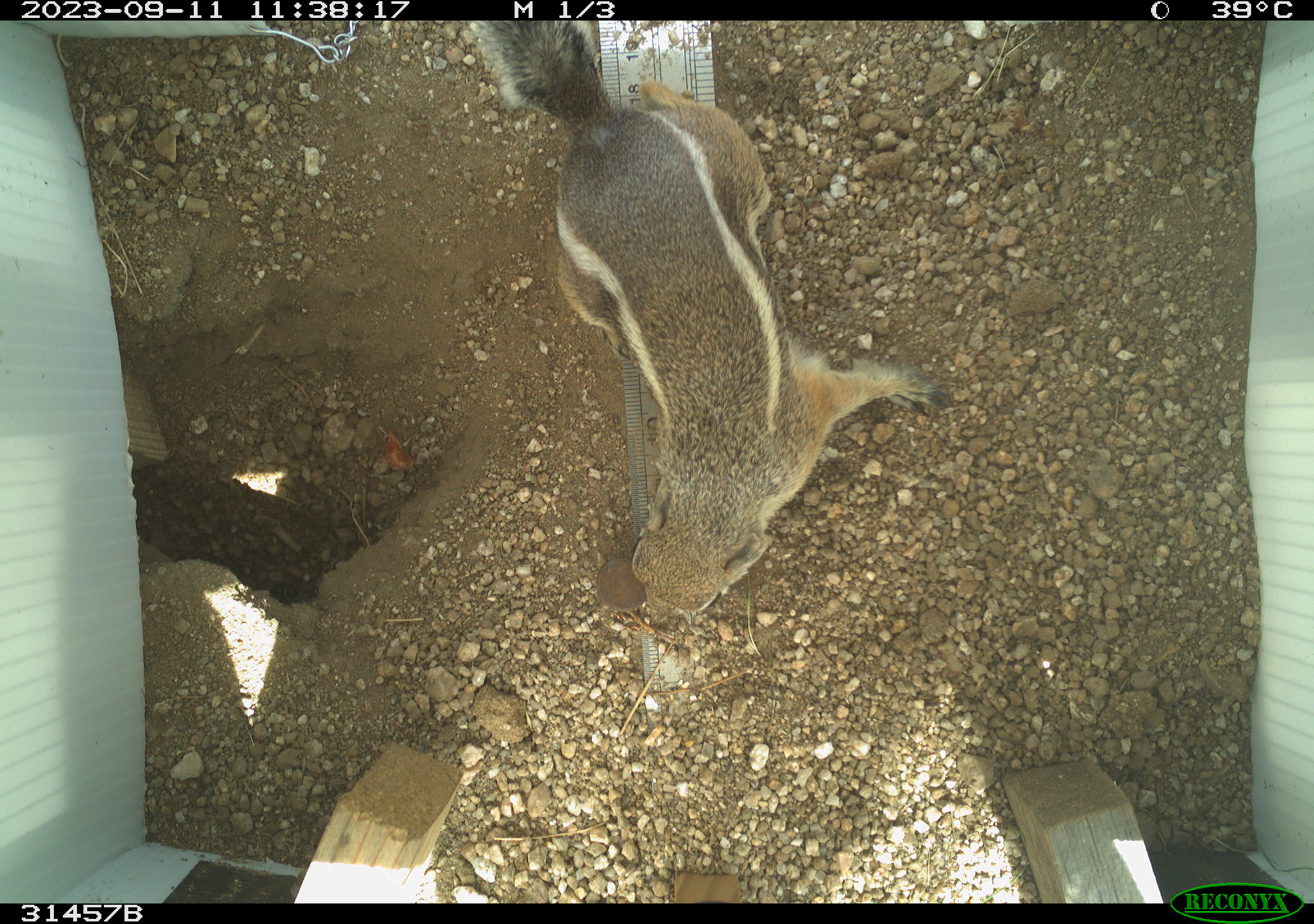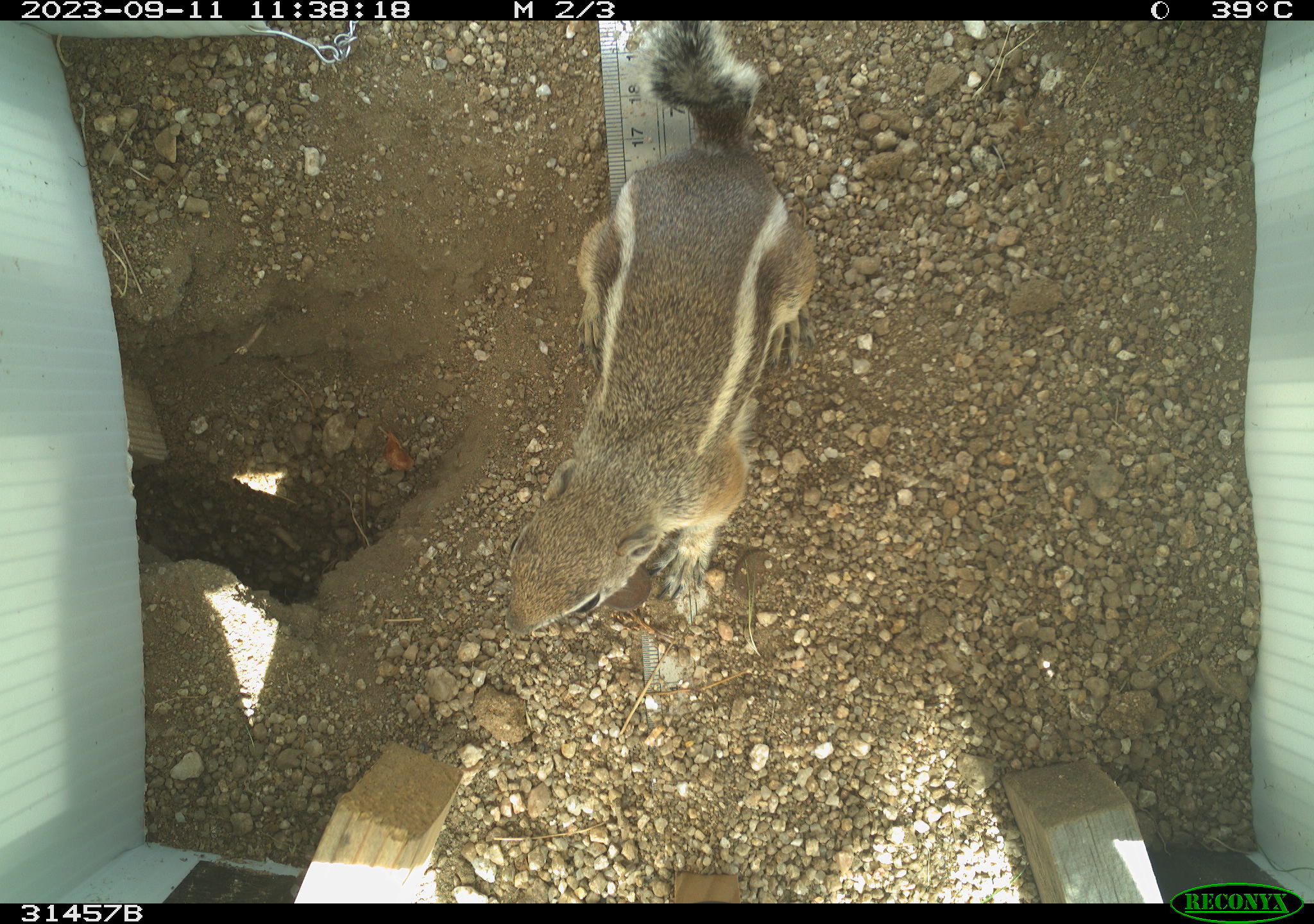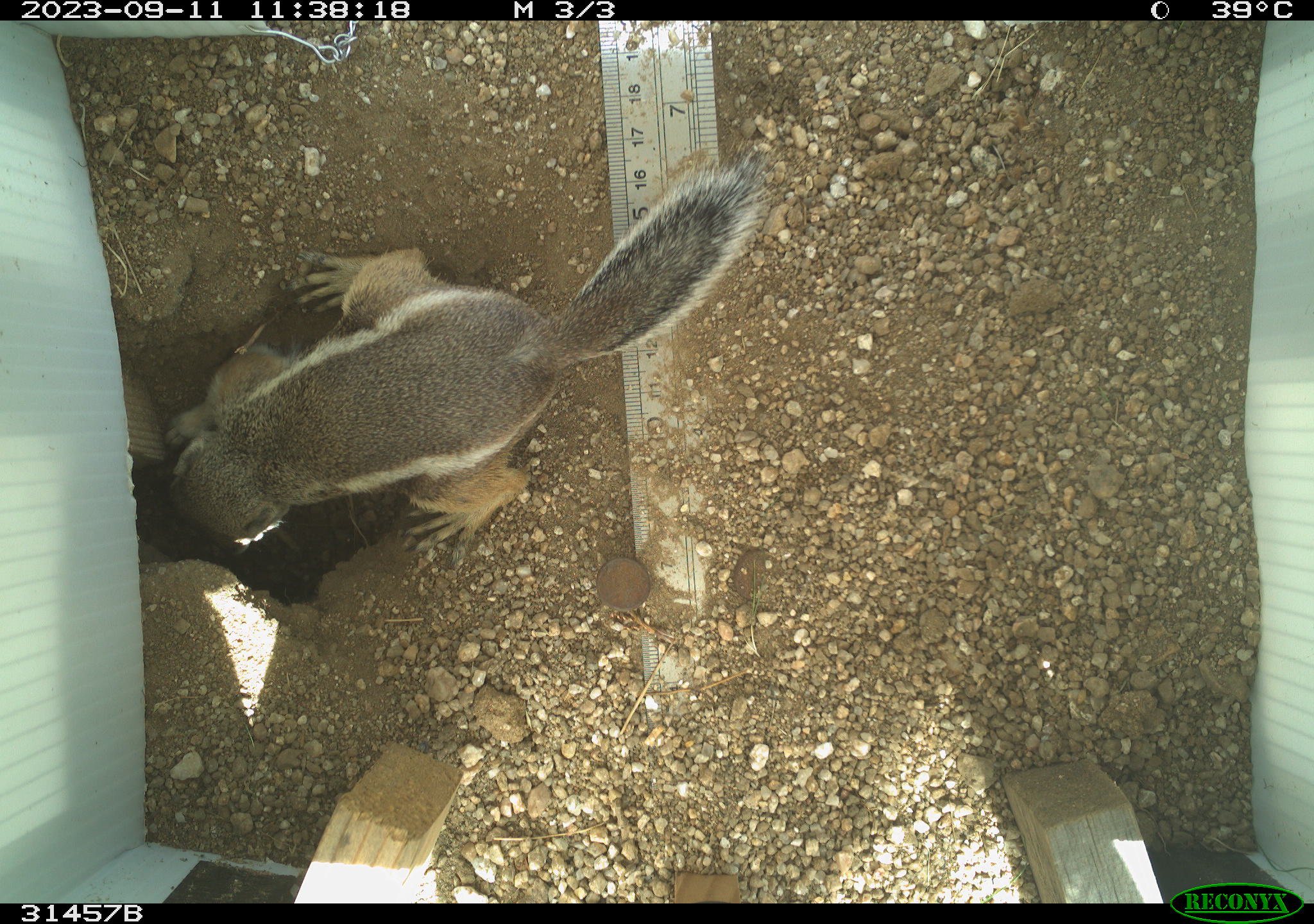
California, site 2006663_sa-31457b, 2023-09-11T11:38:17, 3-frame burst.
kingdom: Animalia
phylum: Chordata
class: Mammalia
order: Rodentia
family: Sciuridae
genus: Ammospermophilus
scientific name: Ammospermophilus leucurus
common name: white-tailed antelope squirrel